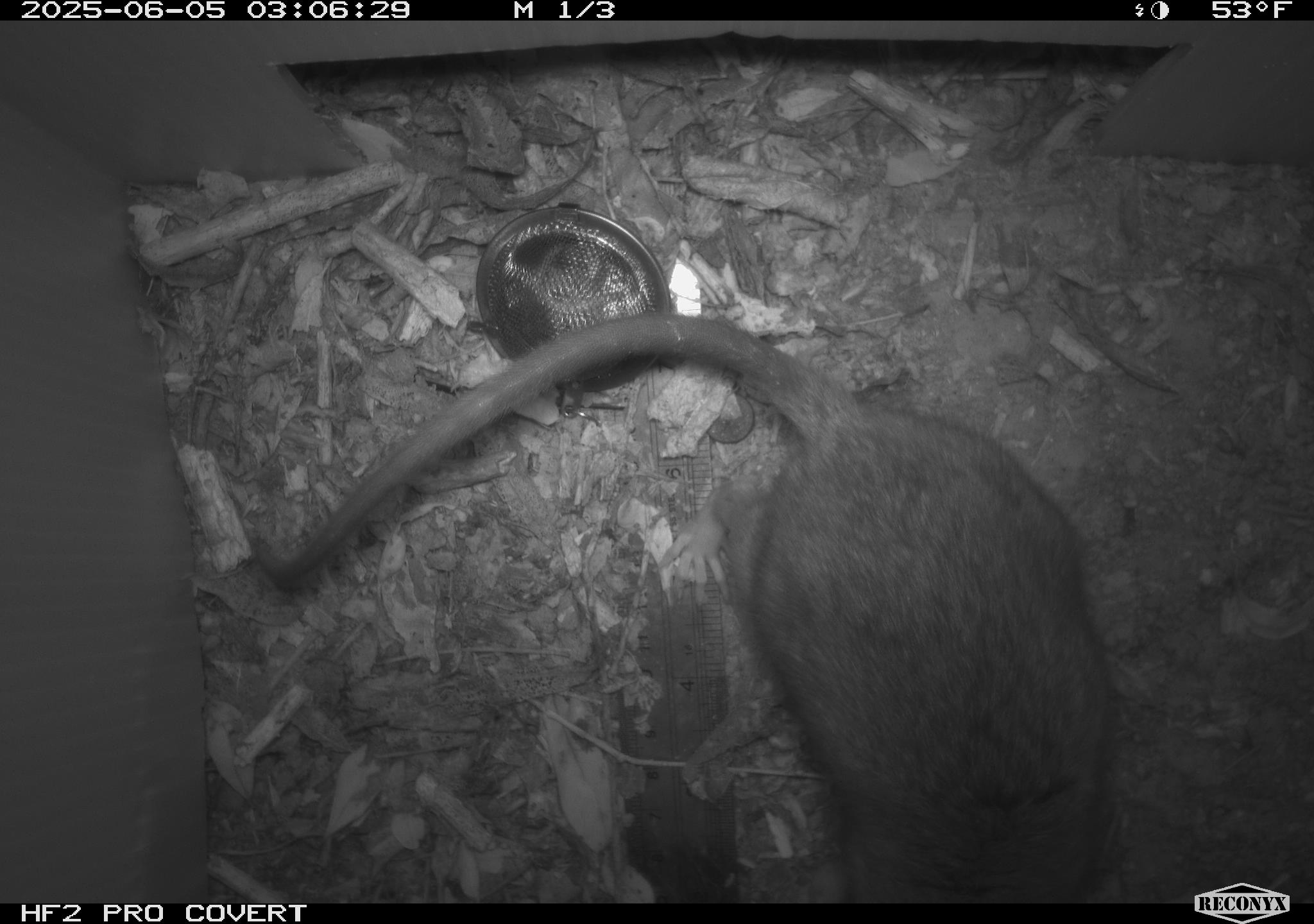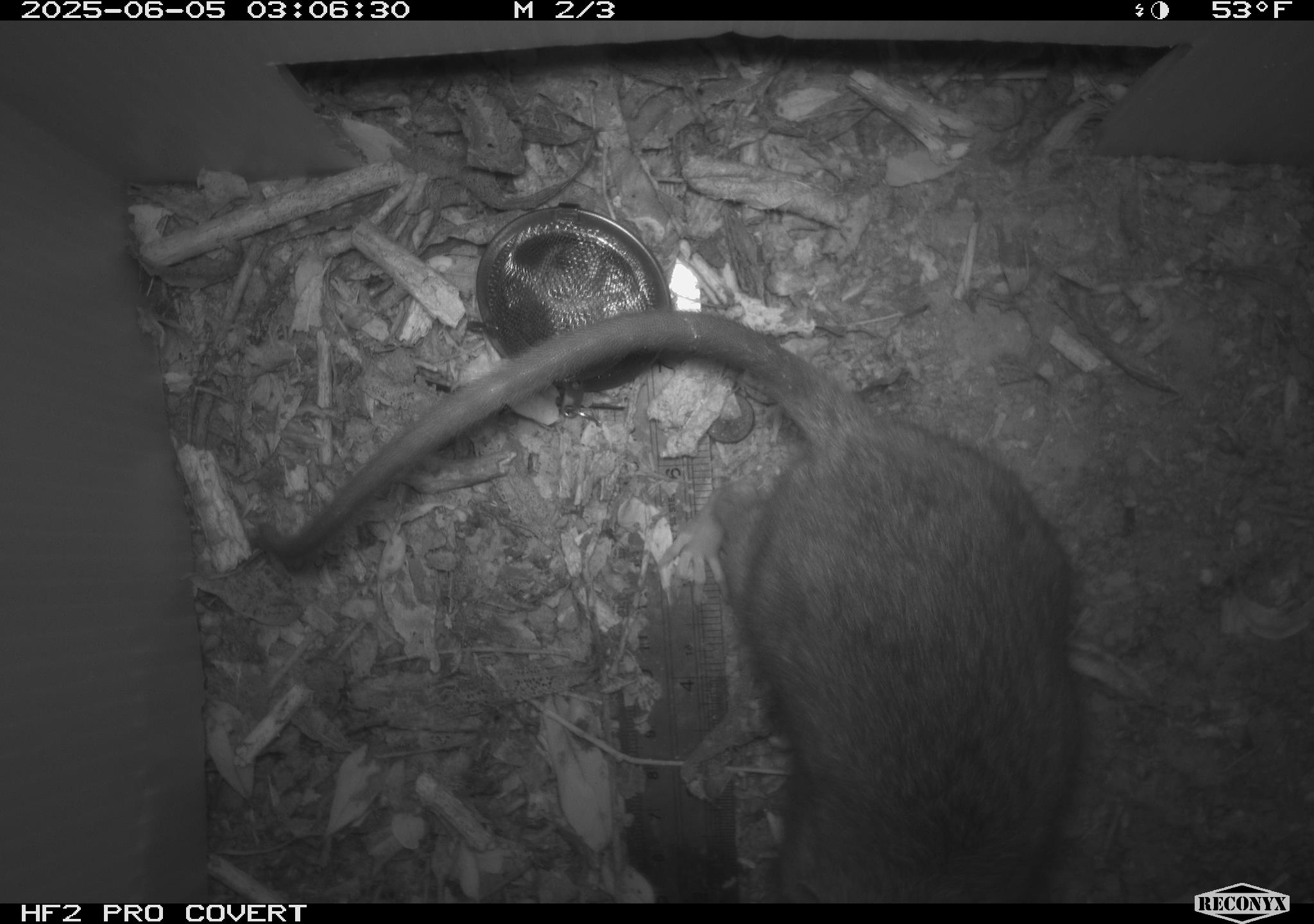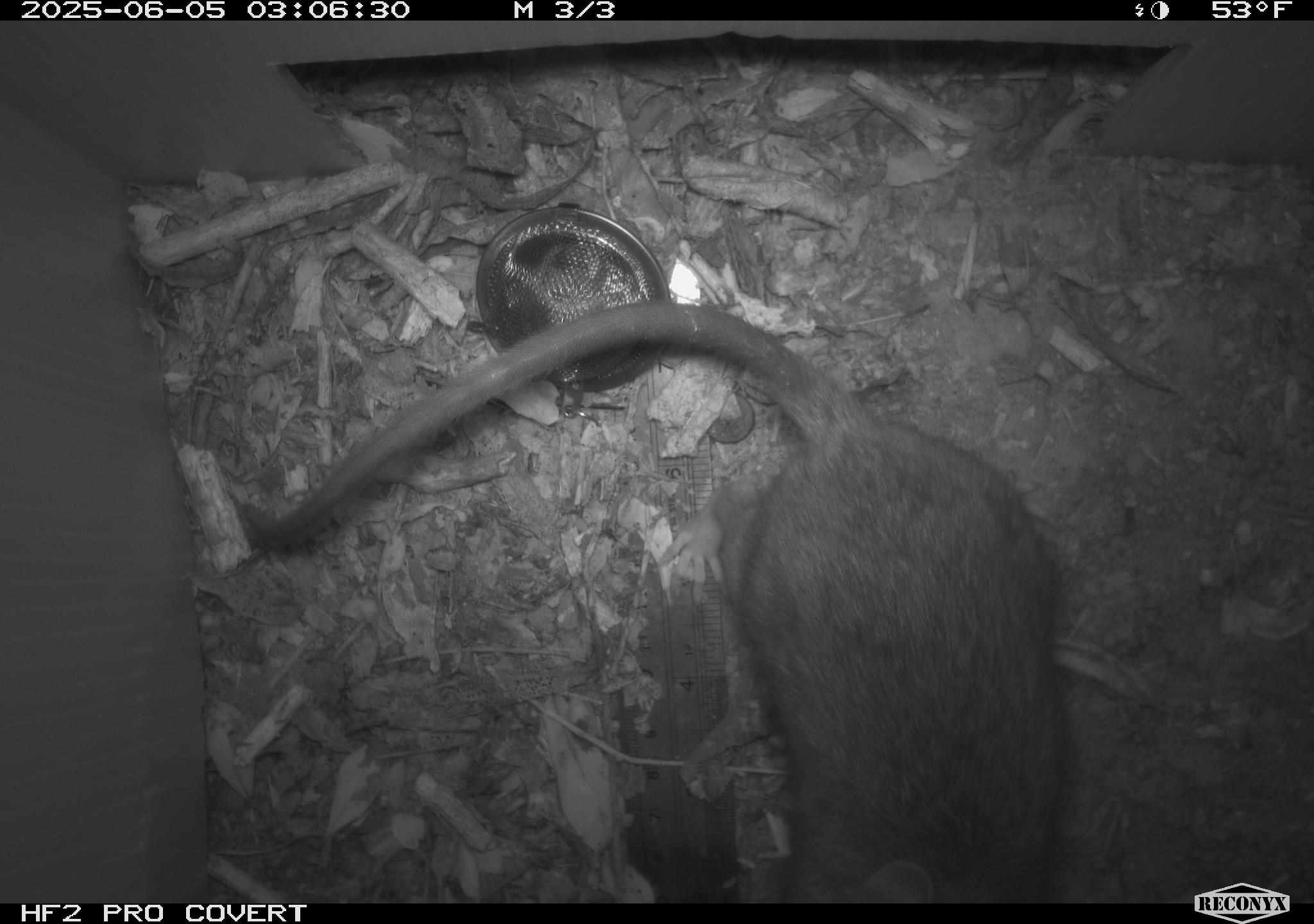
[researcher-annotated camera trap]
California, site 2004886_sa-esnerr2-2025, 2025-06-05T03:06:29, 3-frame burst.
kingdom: Animalia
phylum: Chordata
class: Mammalia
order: Rodentia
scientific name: Rodentia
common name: rodent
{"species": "rodent (Rodentia)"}